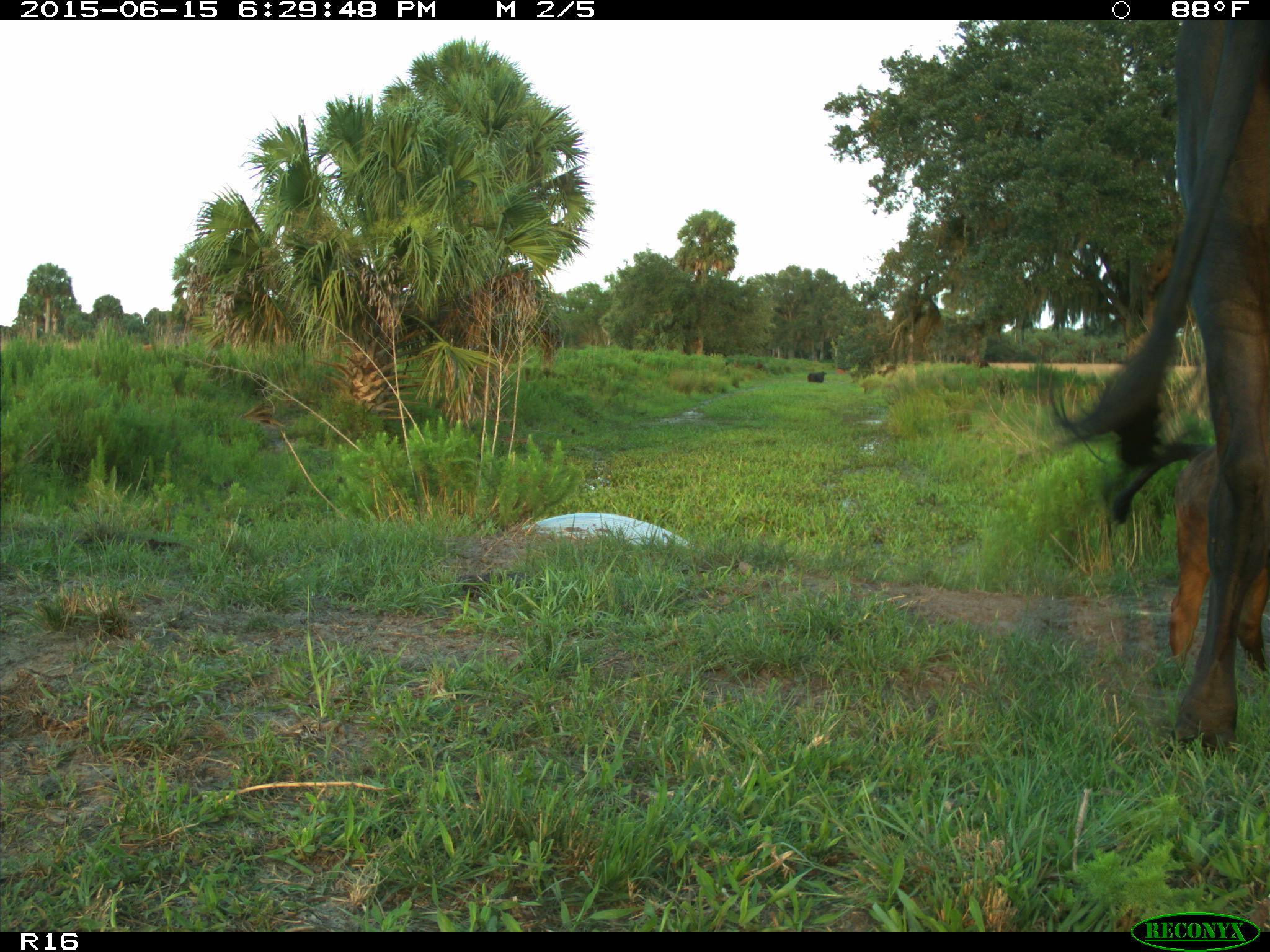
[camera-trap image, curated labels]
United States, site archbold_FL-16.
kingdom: Animalia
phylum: Chordata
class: Mammalia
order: Artiodactyla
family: Bovidae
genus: Bos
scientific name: Bos taurus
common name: domestic cow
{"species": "Bos taurus (domestic cow)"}